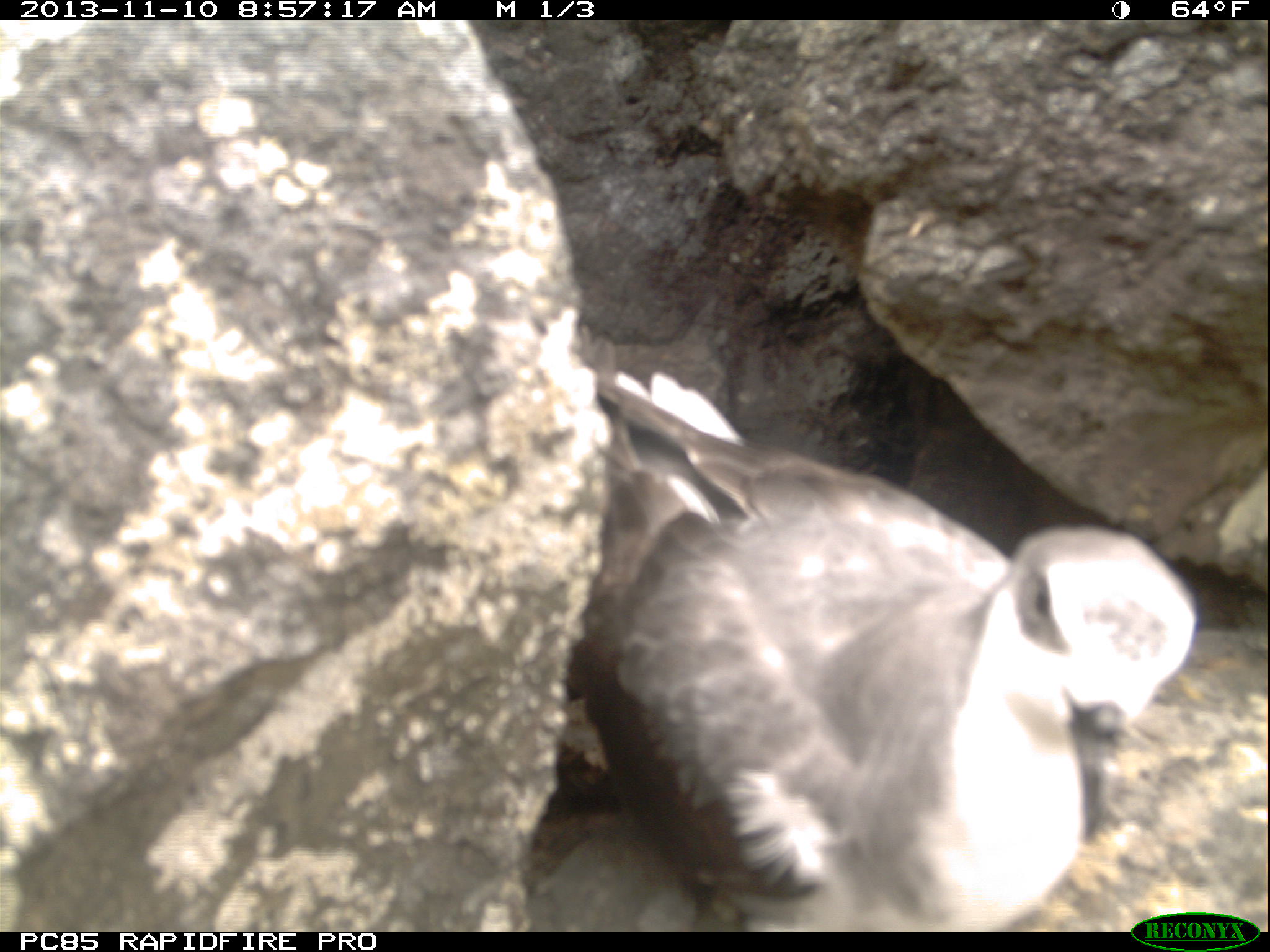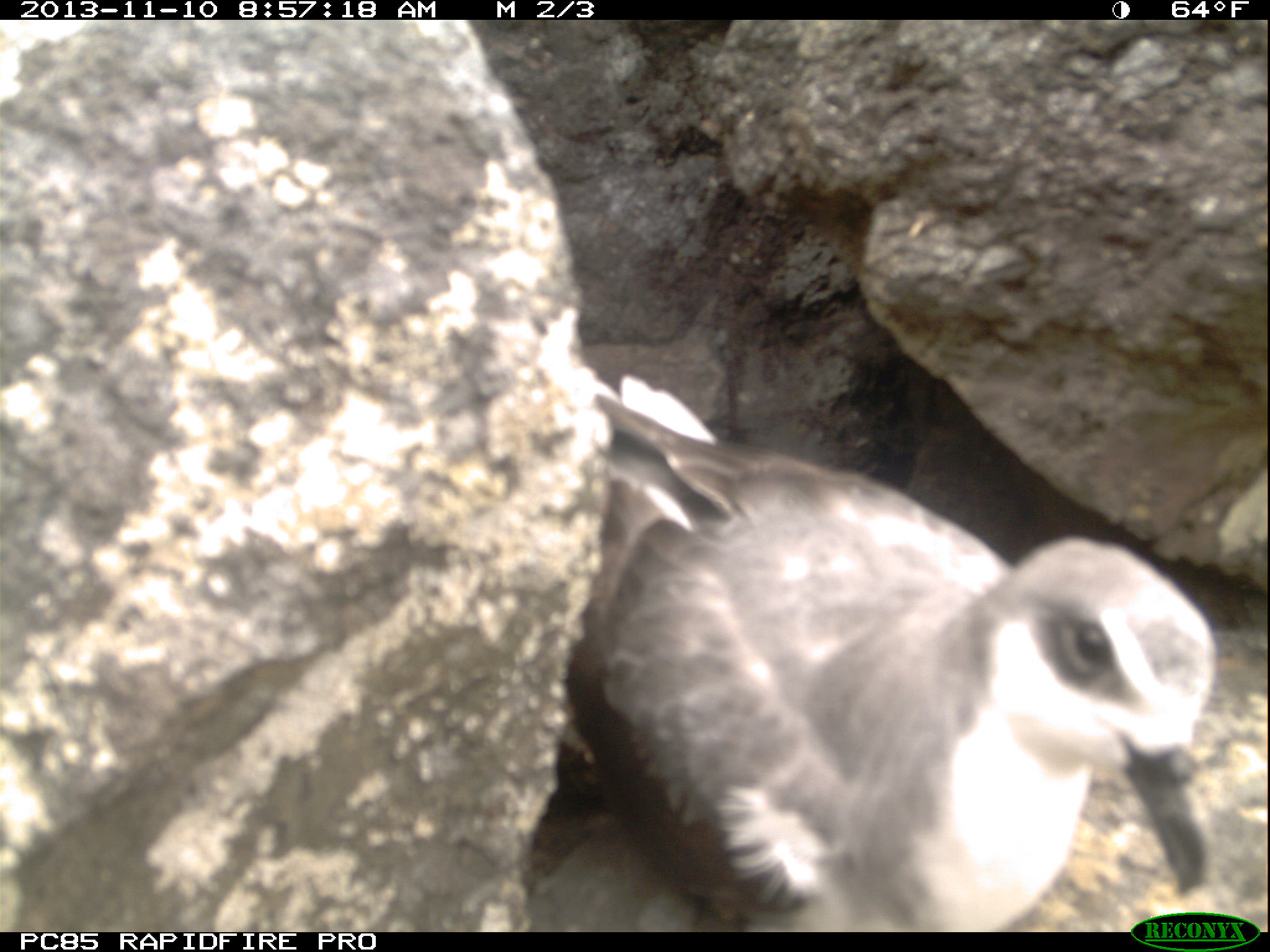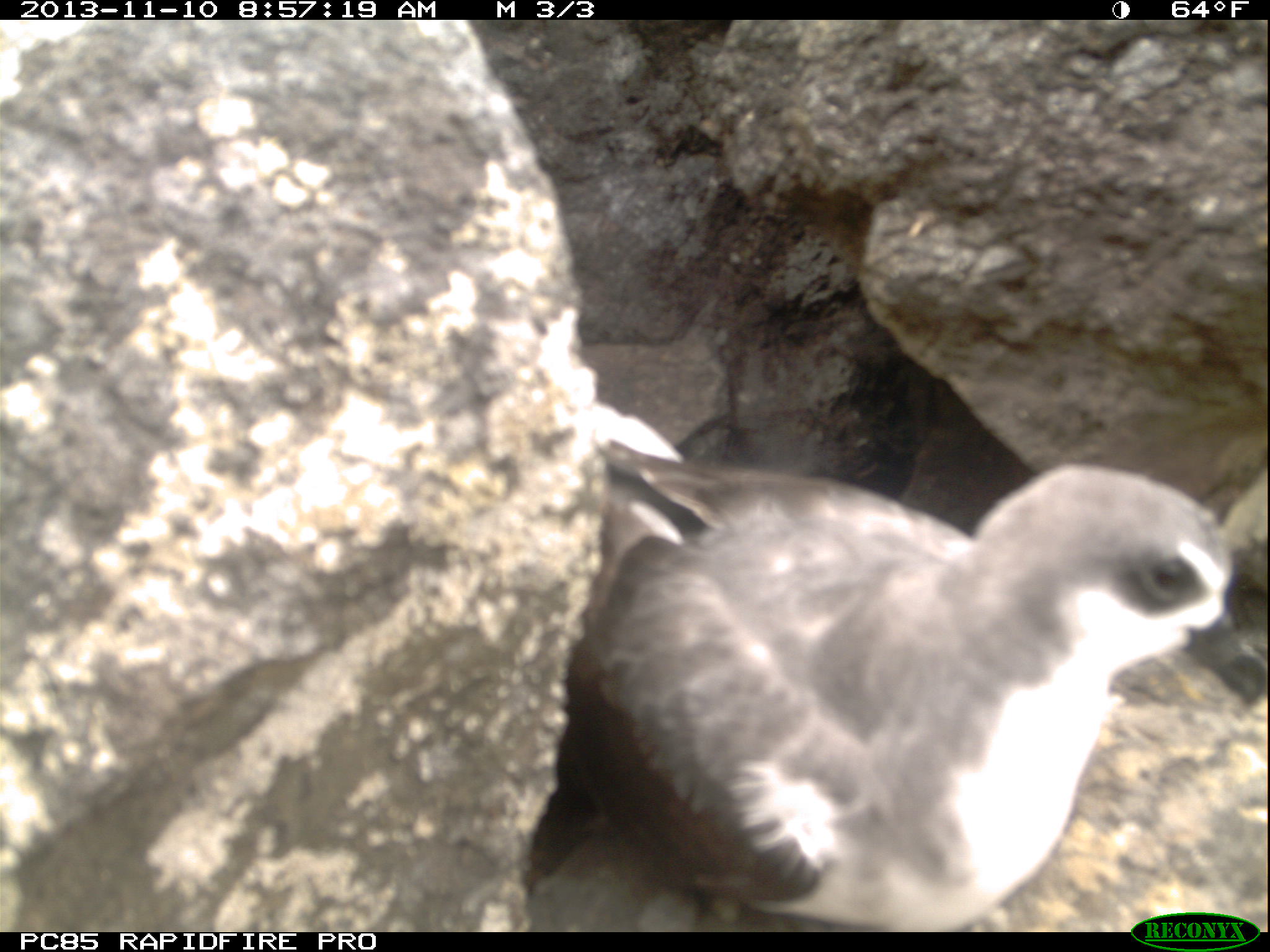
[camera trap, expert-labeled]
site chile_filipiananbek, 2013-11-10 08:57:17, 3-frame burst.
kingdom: Animalia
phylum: Chordata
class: Aves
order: Procellariiformes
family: Procellariidae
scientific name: Procellariidae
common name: petrel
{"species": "petrel (Procellariidae)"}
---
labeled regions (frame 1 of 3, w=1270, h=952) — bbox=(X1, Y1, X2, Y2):
petrel: bbox=(546, 354, 1208, 929)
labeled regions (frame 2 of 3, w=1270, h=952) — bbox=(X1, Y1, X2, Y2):
petrel: bbox=(549, 373, 1224, 925)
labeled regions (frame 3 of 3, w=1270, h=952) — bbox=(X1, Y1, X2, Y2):
petrel: bbox=(511, 446, 1247, 929)